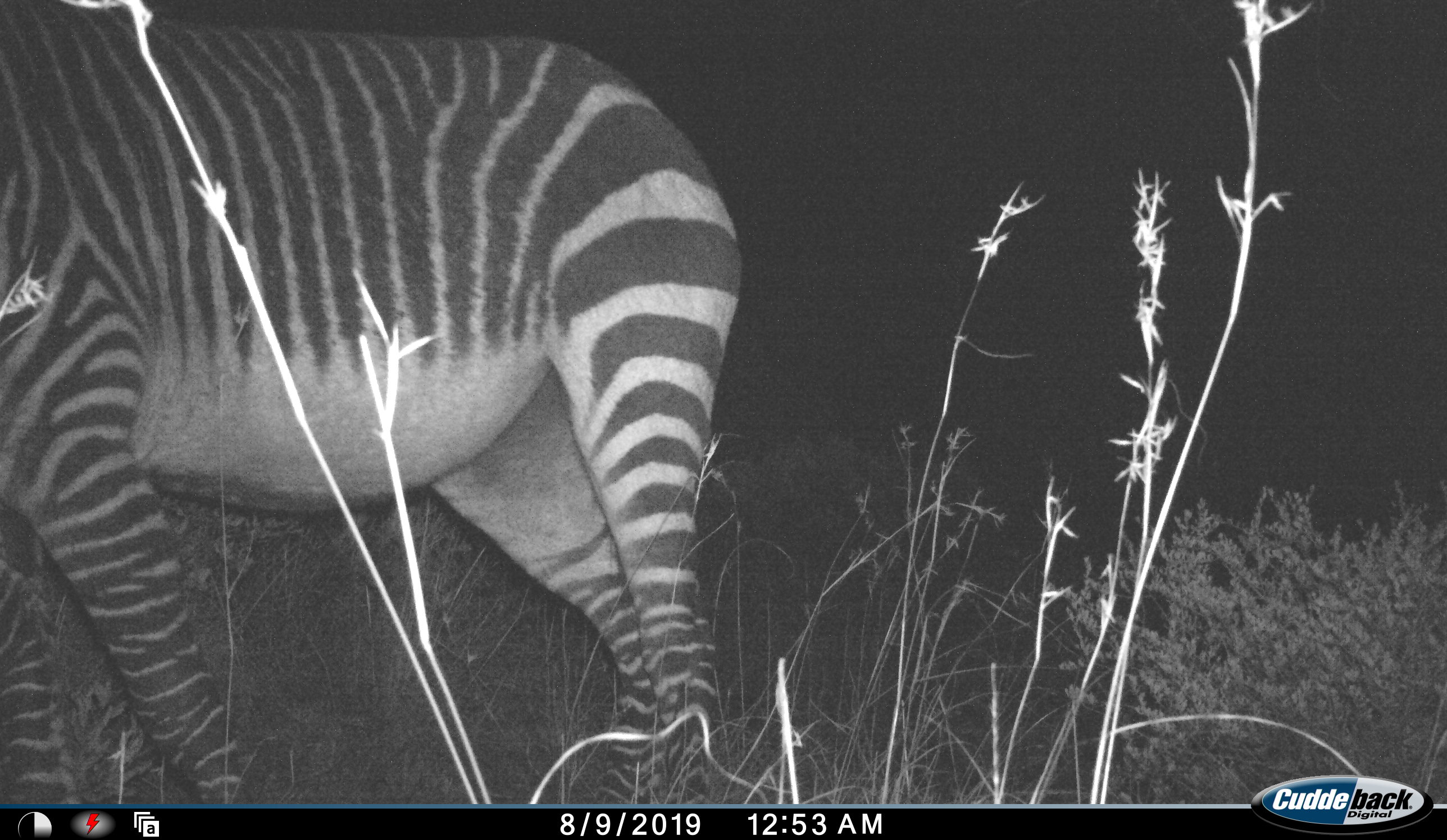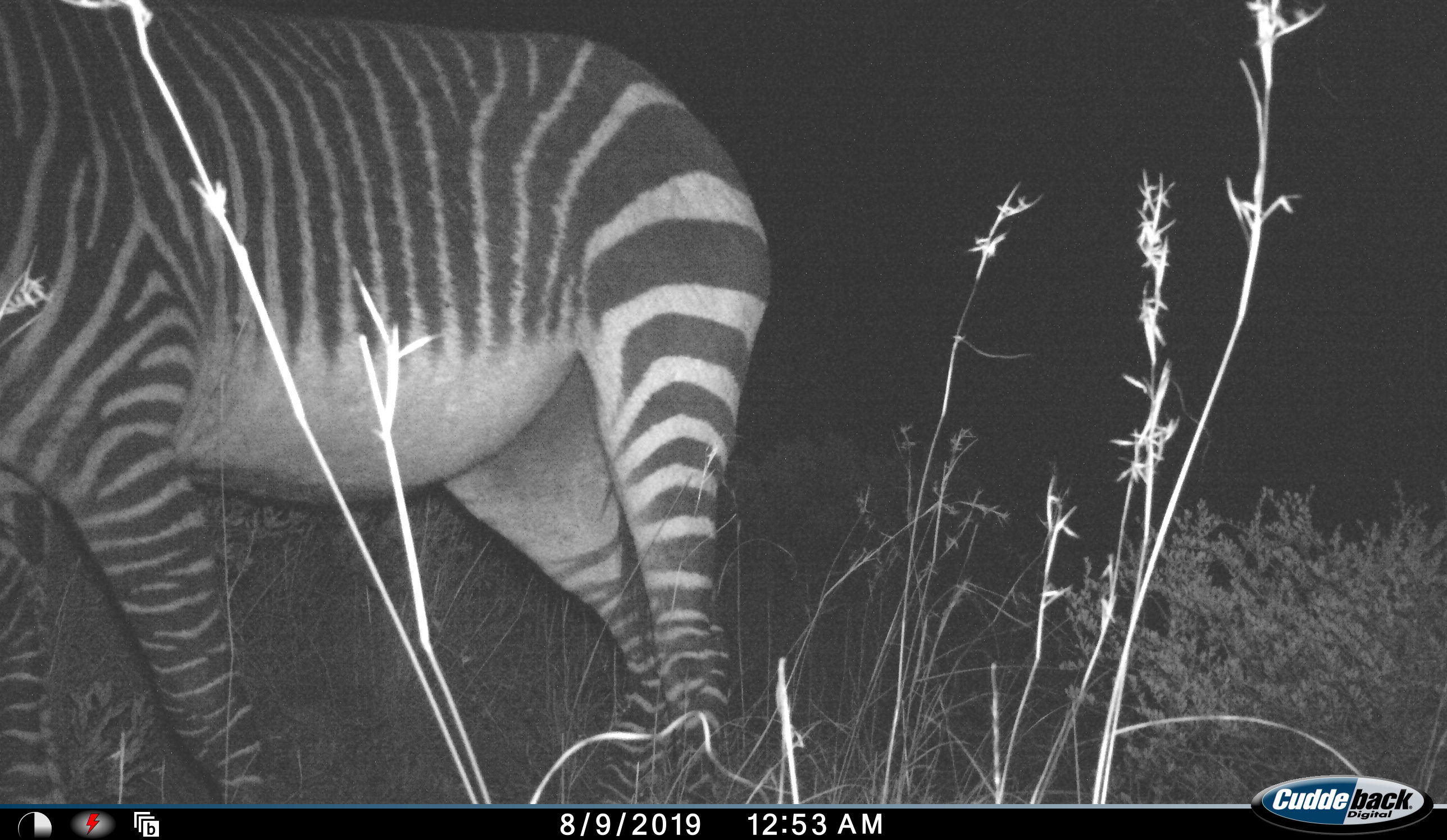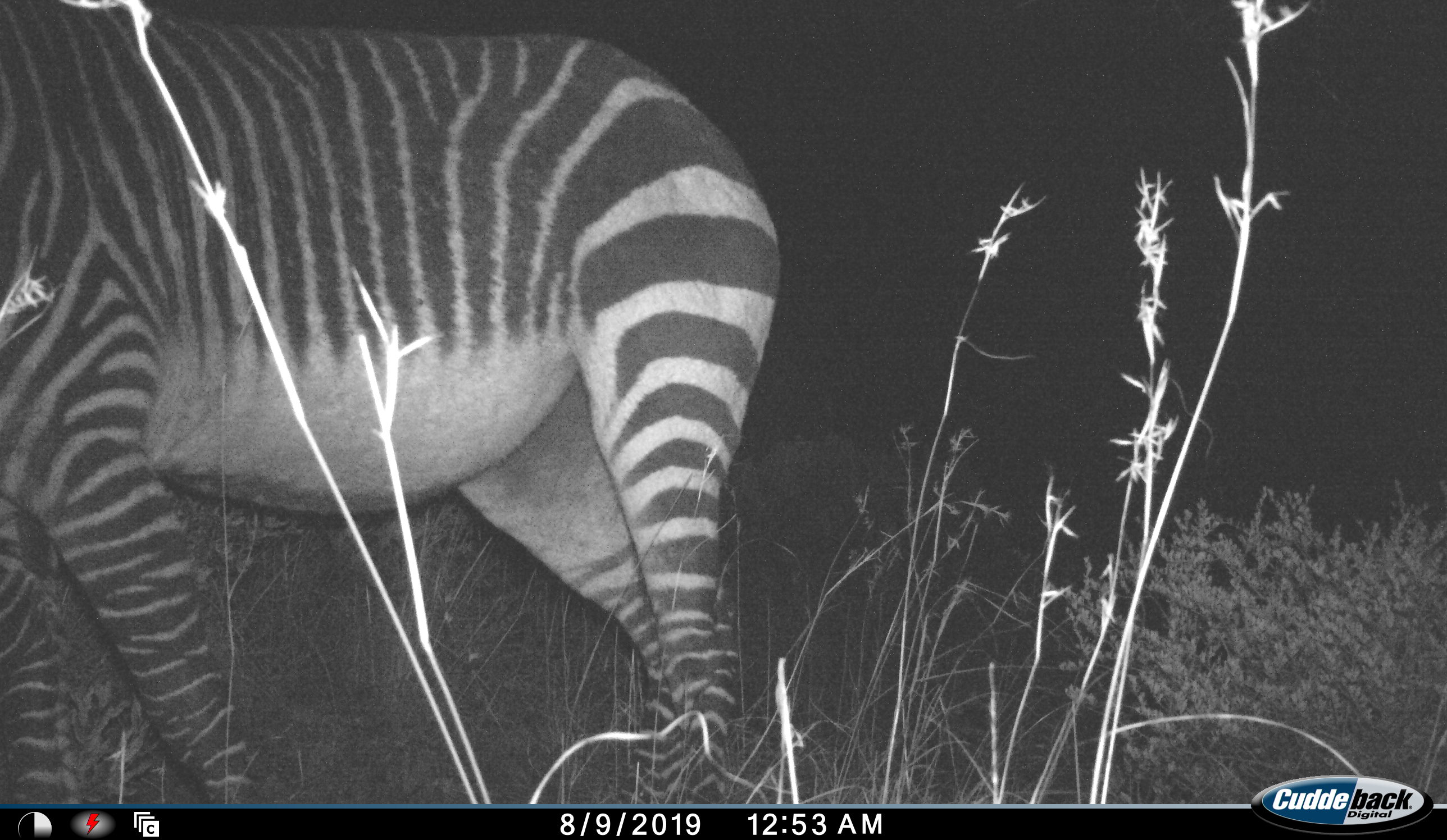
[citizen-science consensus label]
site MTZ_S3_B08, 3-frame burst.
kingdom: Animalia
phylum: Chordata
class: Mammalia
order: Perissodactyla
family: Equidae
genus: Equus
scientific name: Equus zebra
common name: mountain zebra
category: zebramountain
Zebramountain (mountain zebra) (Equus zebra), count 1. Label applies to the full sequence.